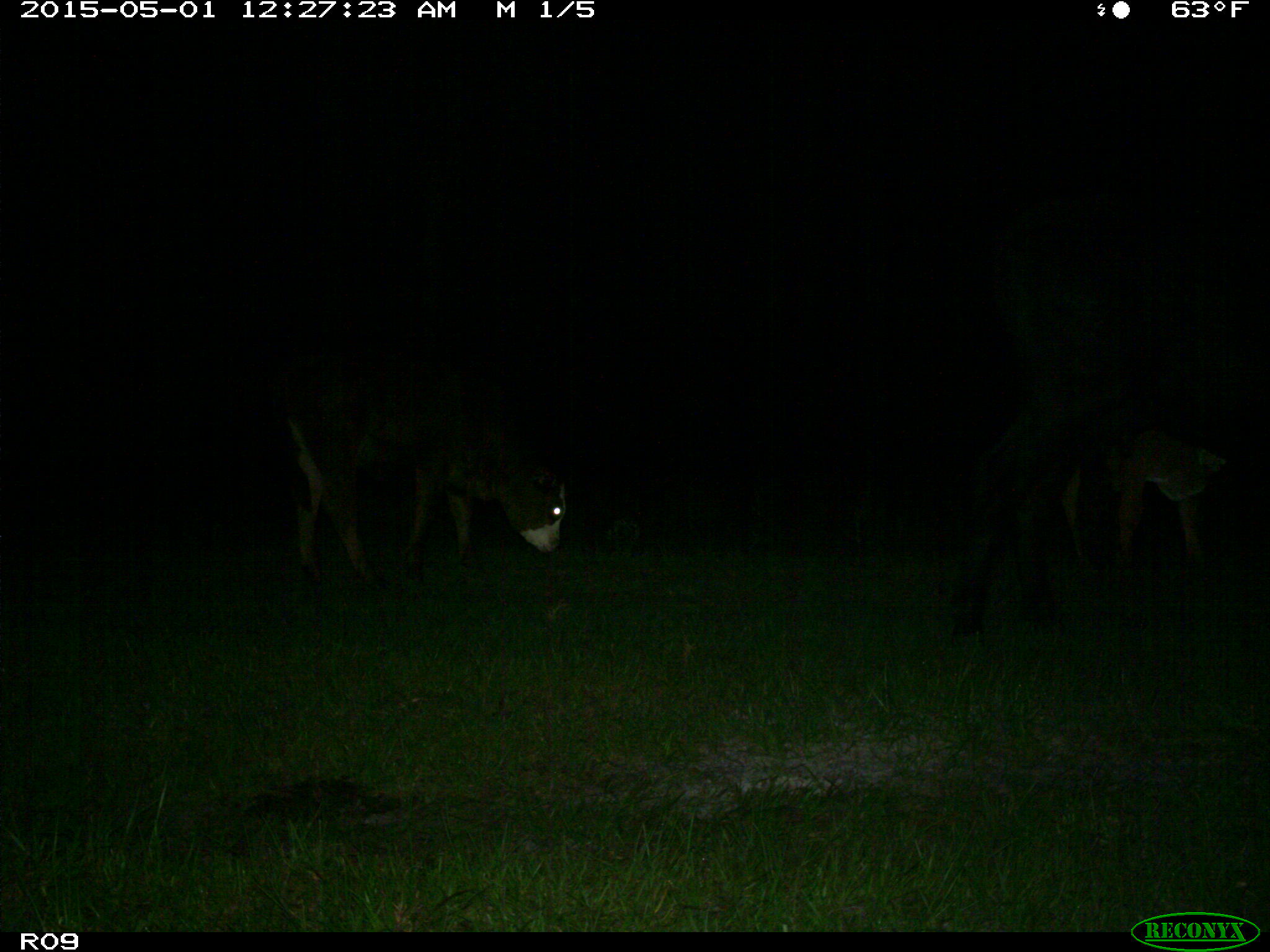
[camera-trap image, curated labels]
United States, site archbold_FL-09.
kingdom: Animalia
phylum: Chordata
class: Mammalia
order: Artiodactyla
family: Bovidae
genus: Bos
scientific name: Bos taurus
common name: domestic cow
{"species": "Bos taurus (domestic cow)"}